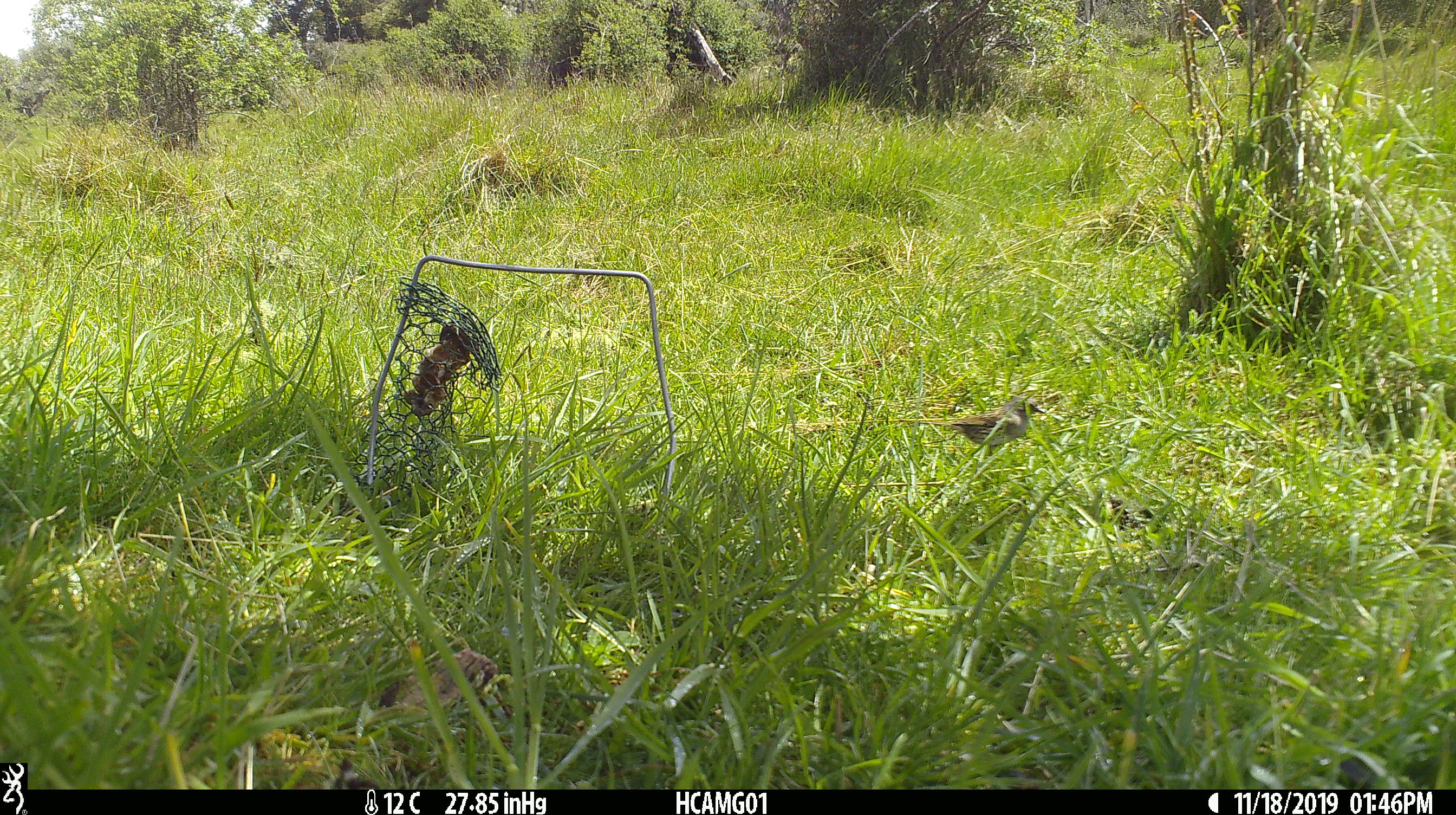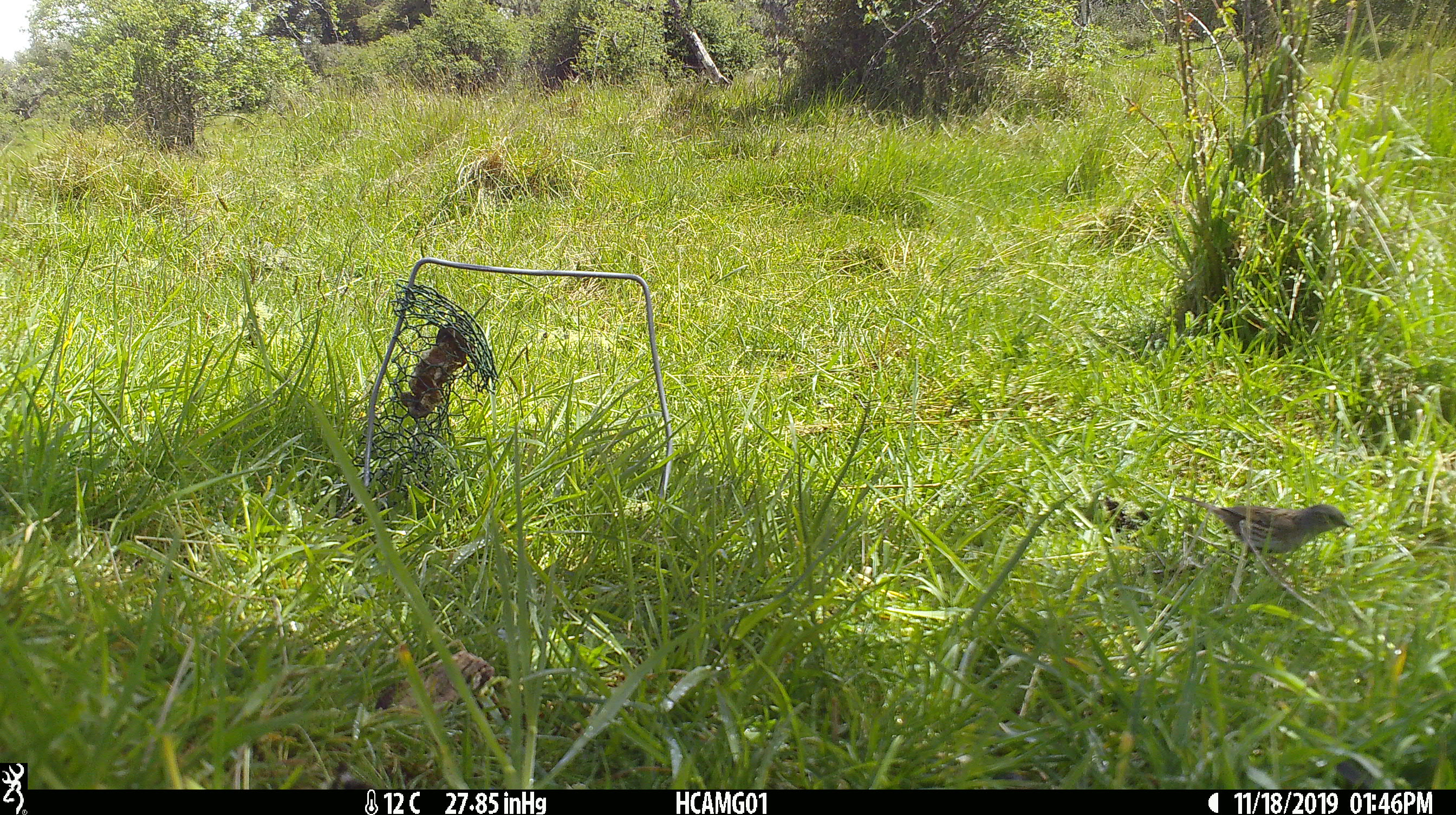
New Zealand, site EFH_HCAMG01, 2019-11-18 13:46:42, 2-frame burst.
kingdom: Animalia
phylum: Chordata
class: Aves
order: Passeriformes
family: Prunellidae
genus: Prunella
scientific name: Prunella modularis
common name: dunnock